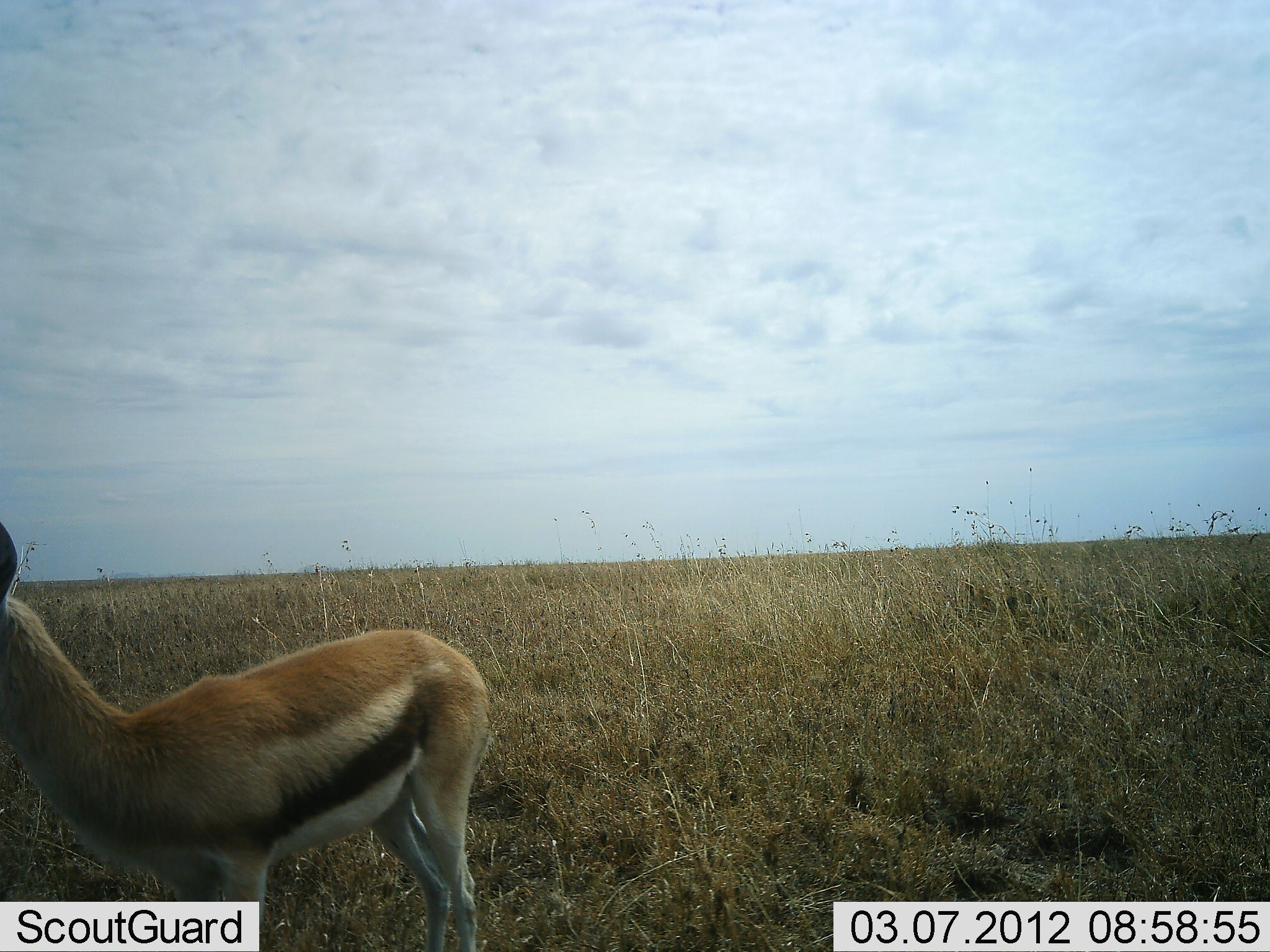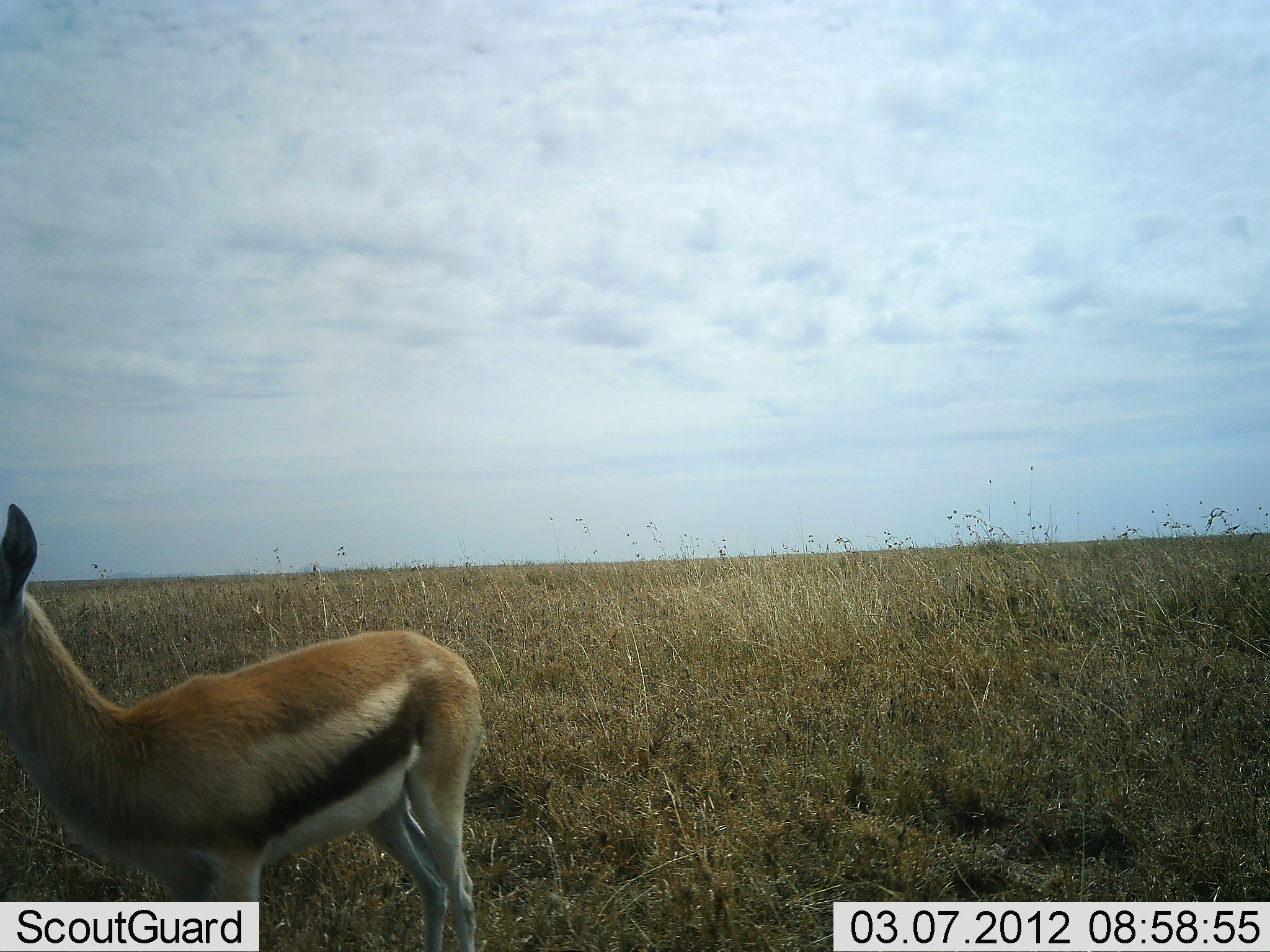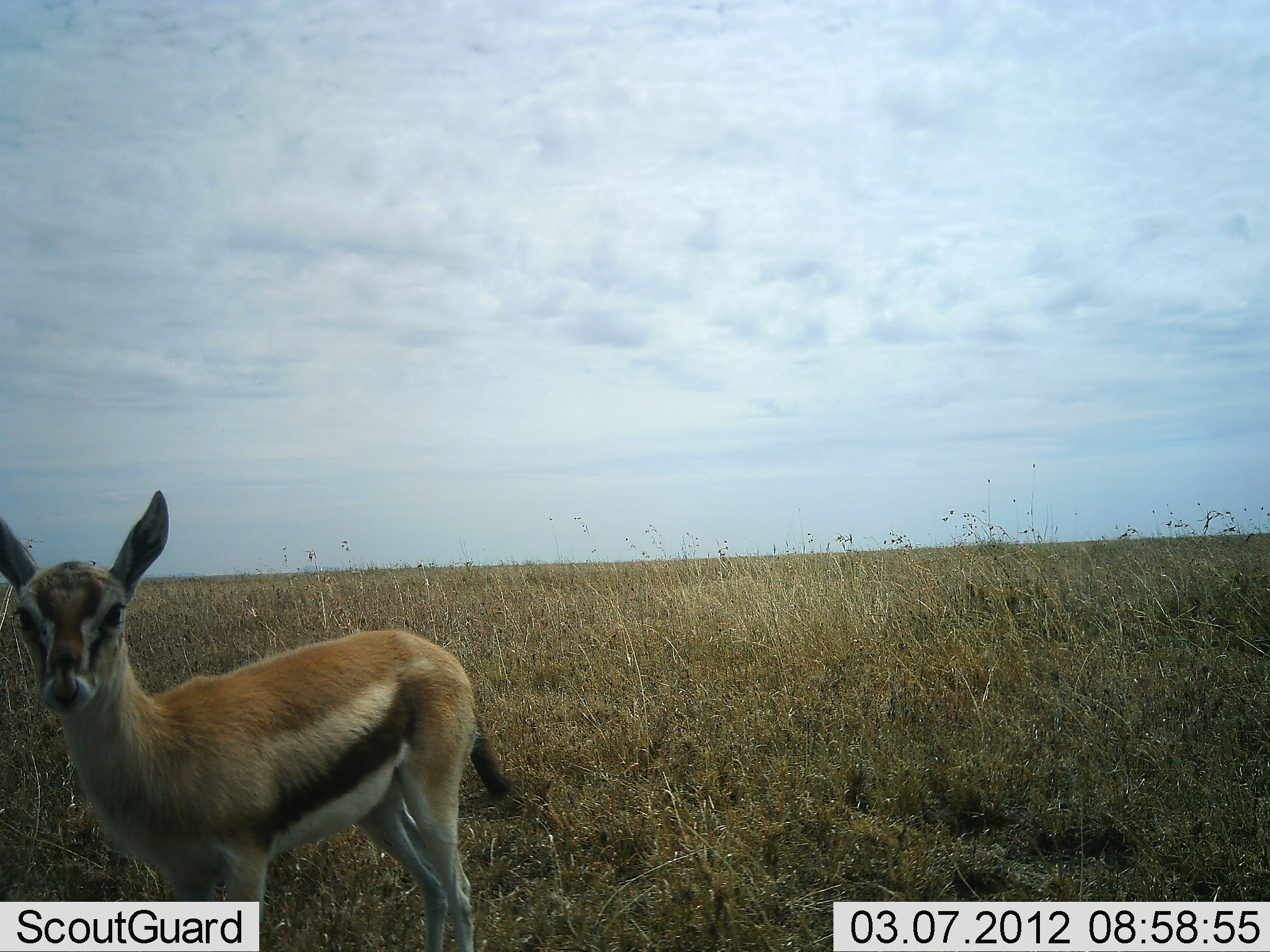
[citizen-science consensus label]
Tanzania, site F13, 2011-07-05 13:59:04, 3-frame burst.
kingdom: Animalia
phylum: Chordata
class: Mammalia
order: Artiodactyla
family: Bovidae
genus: Eudorcas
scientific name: Eudorcas thomsonii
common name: thomson's gazelle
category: gazellethomsons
Gazellethomsons (thomson's gazelle) (Eudorcas thomsonii), count 1. Behavior (volunteer vote fractions): standing 100%, resting 0%, moving 0%, interacting 0%. Young present (vote fraction): 58%. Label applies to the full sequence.